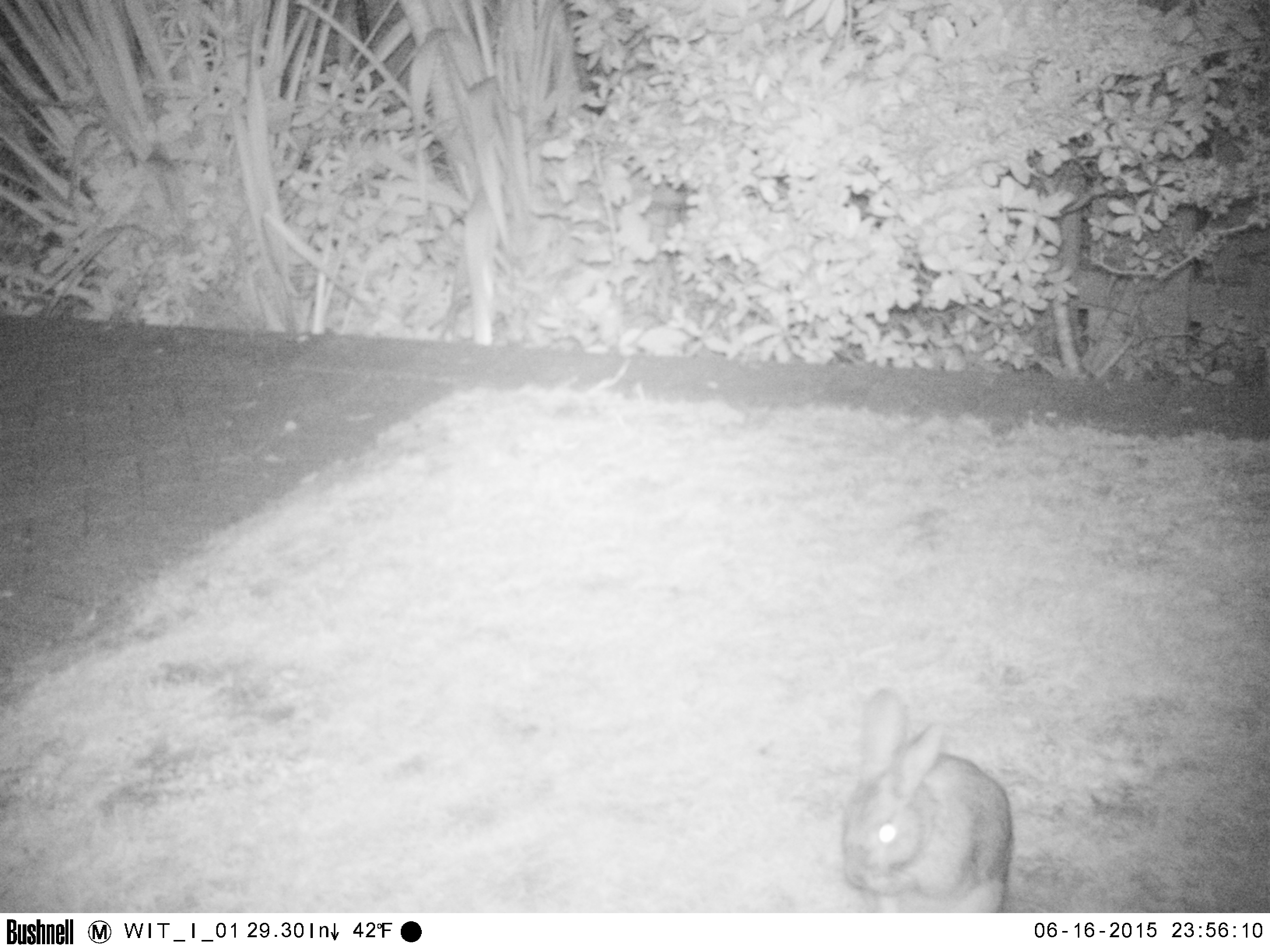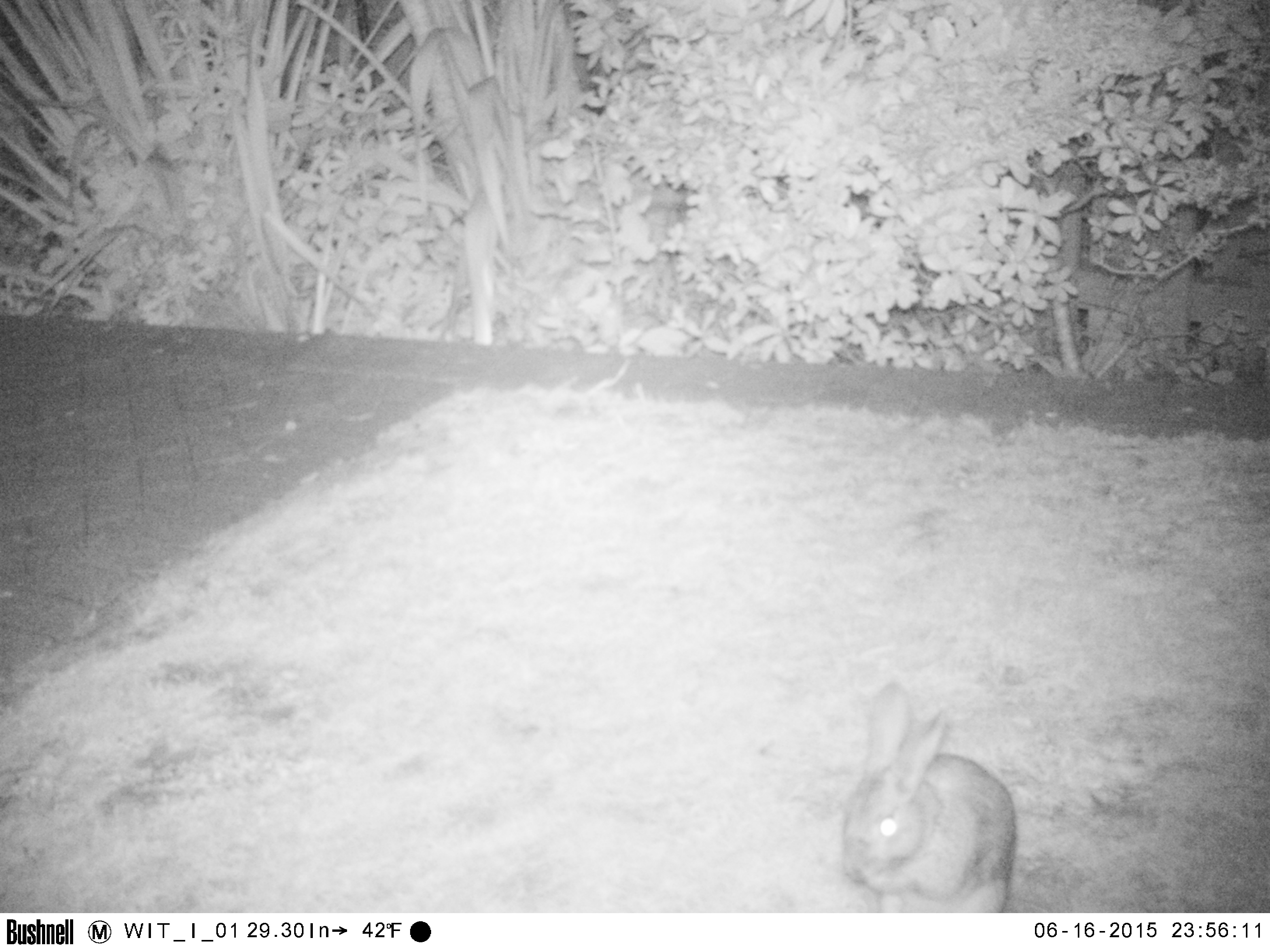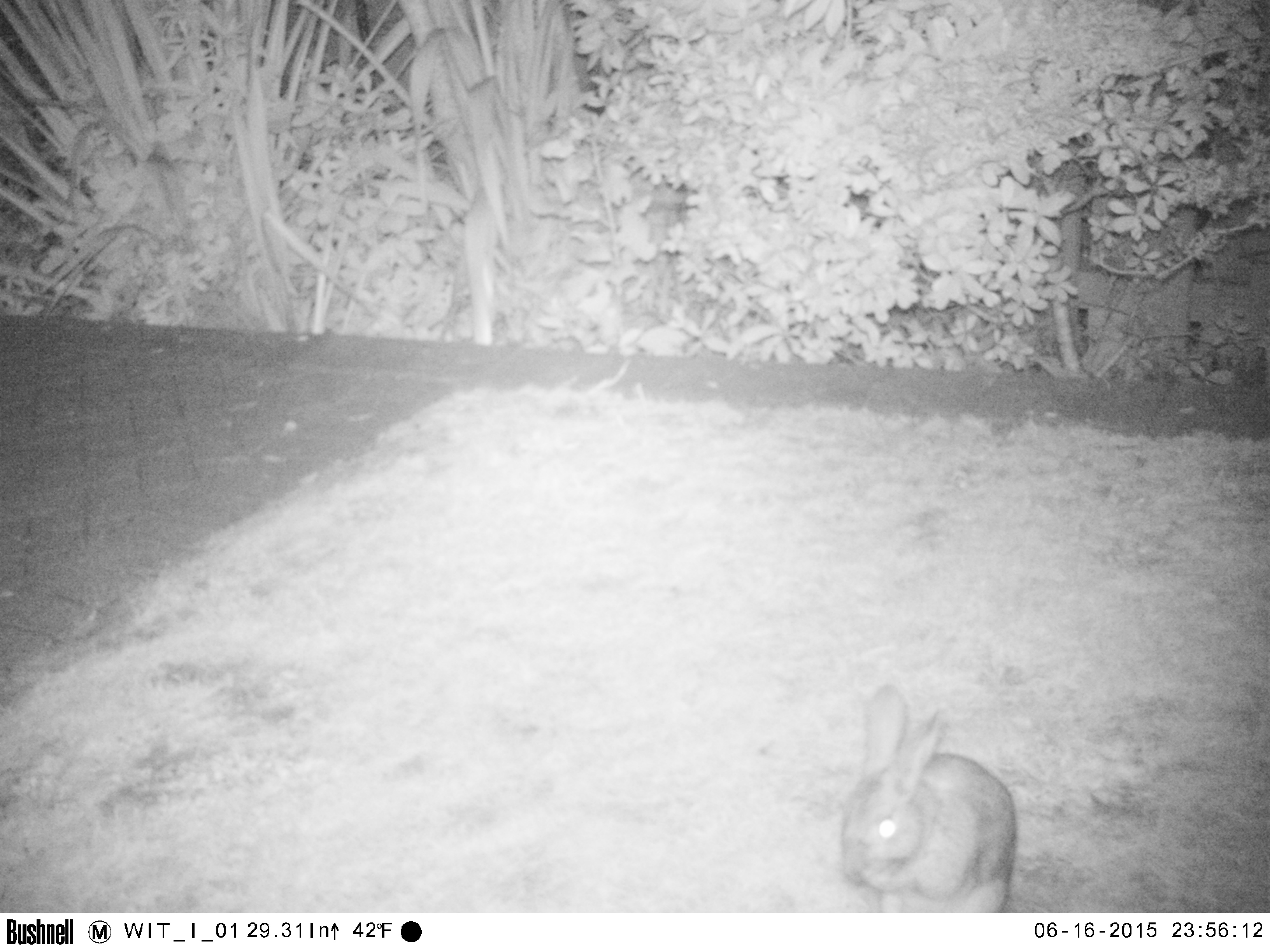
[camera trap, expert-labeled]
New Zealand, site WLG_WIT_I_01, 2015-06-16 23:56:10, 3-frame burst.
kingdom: Animalia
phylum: Chordata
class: Mammalia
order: Lagomorpha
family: Leporidae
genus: Oryctolagus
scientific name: Oryctolagus cuniculus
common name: european rabbit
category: rabbit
Rabbit (european rabbit) (Oryctolagus cuniculus).